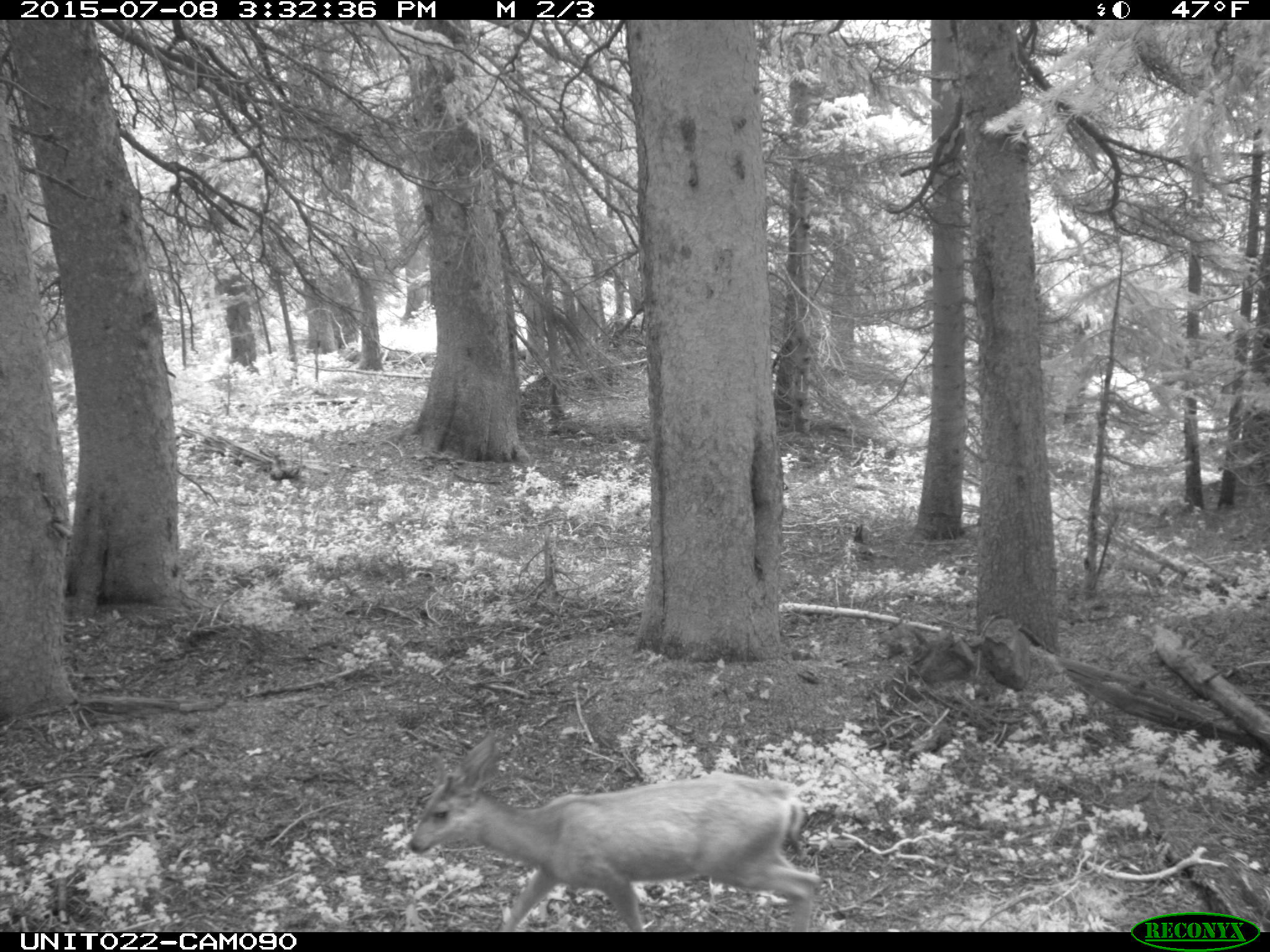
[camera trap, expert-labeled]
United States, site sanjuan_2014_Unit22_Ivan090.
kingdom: Animalia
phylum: Chordata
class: Mammalia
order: Artiodactyla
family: Cervidae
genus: Odocoileus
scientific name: Odocoileus hemionus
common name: mule deer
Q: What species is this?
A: Odocoileus hemionus (mule deer).